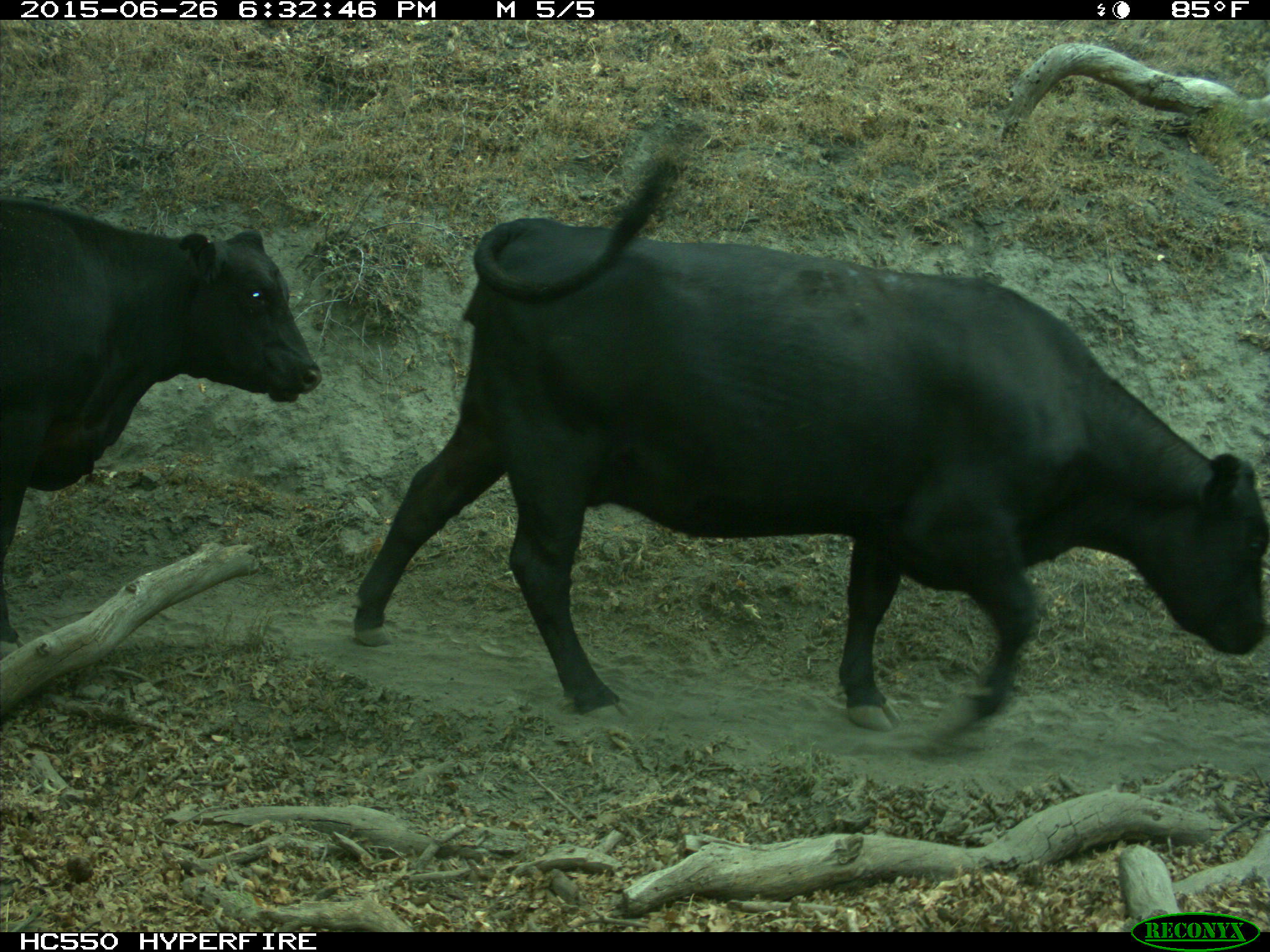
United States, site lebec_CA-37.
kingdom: Animalia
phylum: Chordata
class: Mammalia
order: Artiodactyla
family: Bovidae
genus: Bos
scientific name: Bos taurus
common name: domestic cow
Bos taurus (domestic cow).